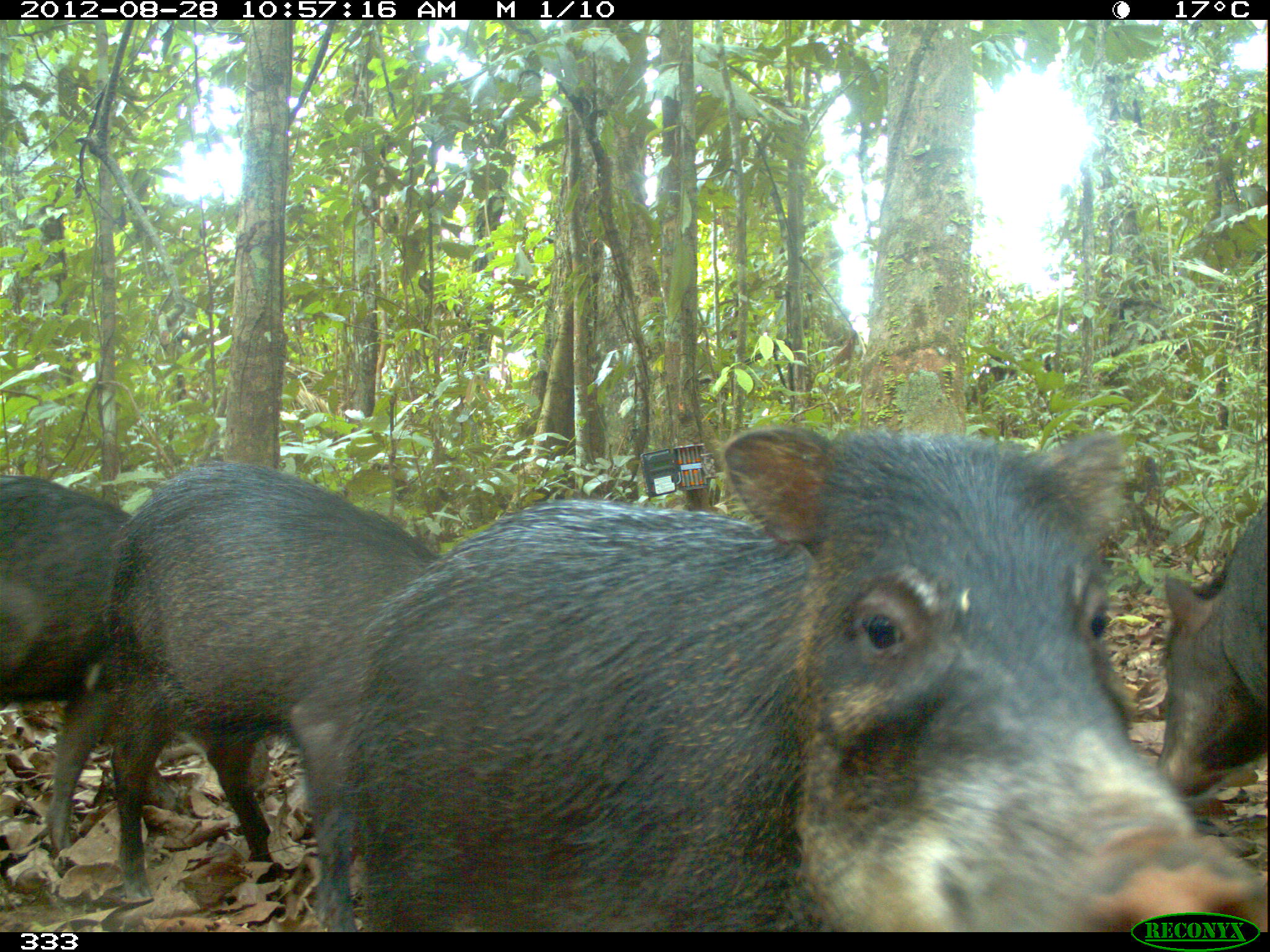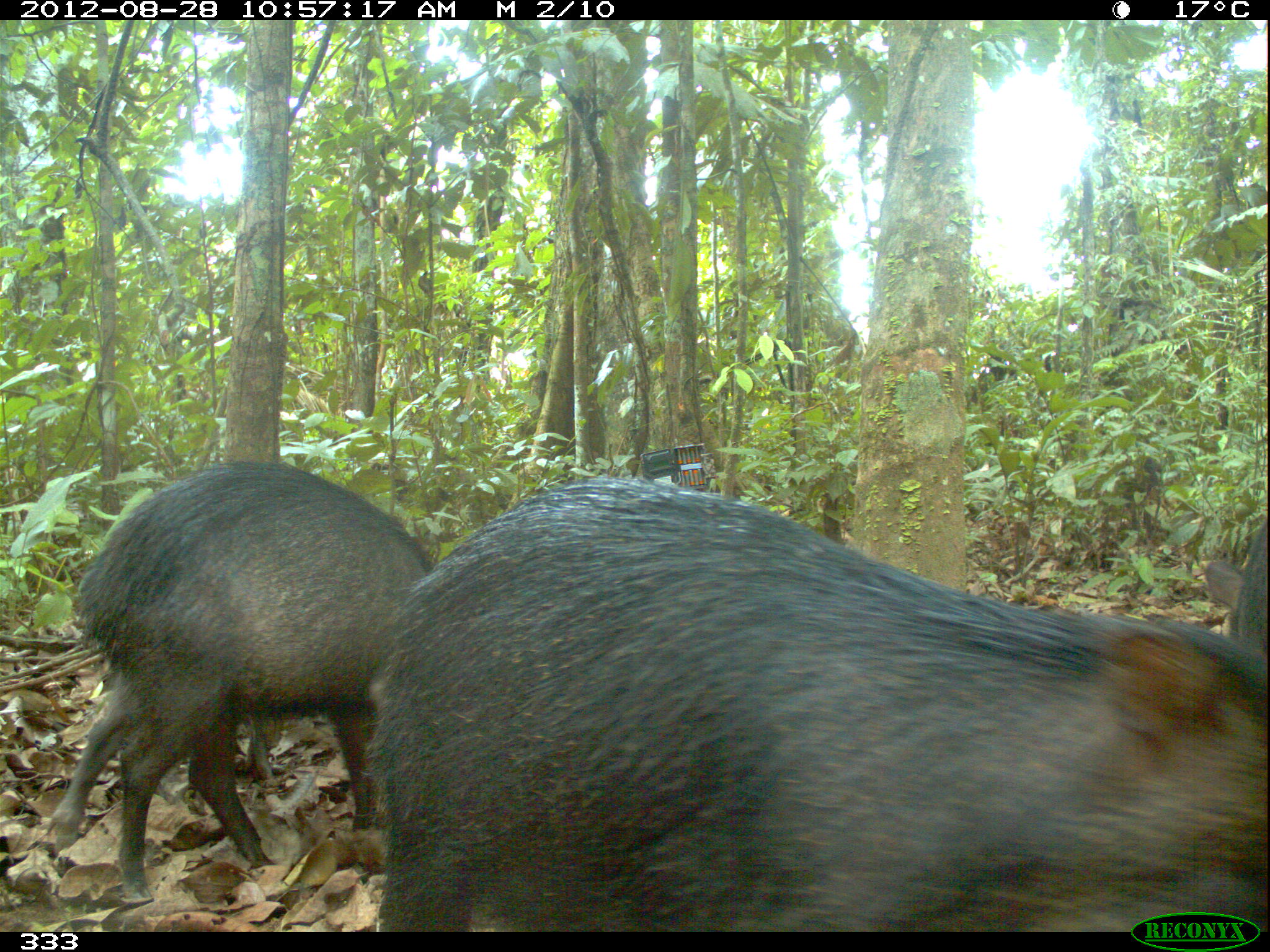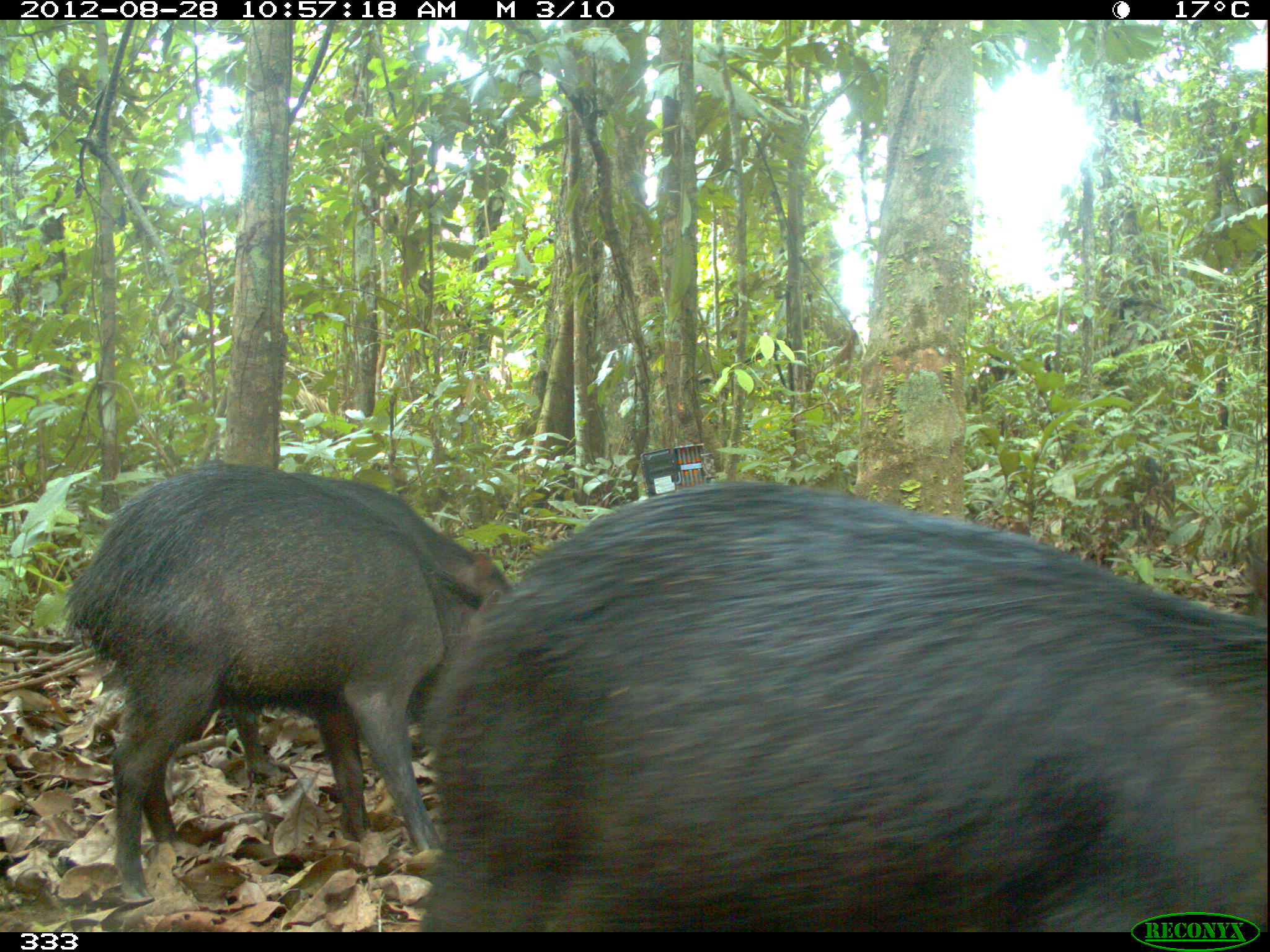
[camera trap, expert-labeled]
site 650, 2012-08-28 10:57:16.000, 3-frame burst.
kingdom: Animalia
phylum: Chordata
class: Mammalia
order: Artiodactyla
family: Tayassuidae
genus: Tayassu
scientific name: Tayassu pecari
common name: white-lipped peccary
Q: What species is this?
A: Tayassu pecari (white-lipped peccary).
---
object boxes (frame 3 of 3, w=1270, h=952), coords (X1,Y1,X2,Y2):
tayassu pecari: (416,474,1270,931); (60,459,486,903); (221,468,509,787)